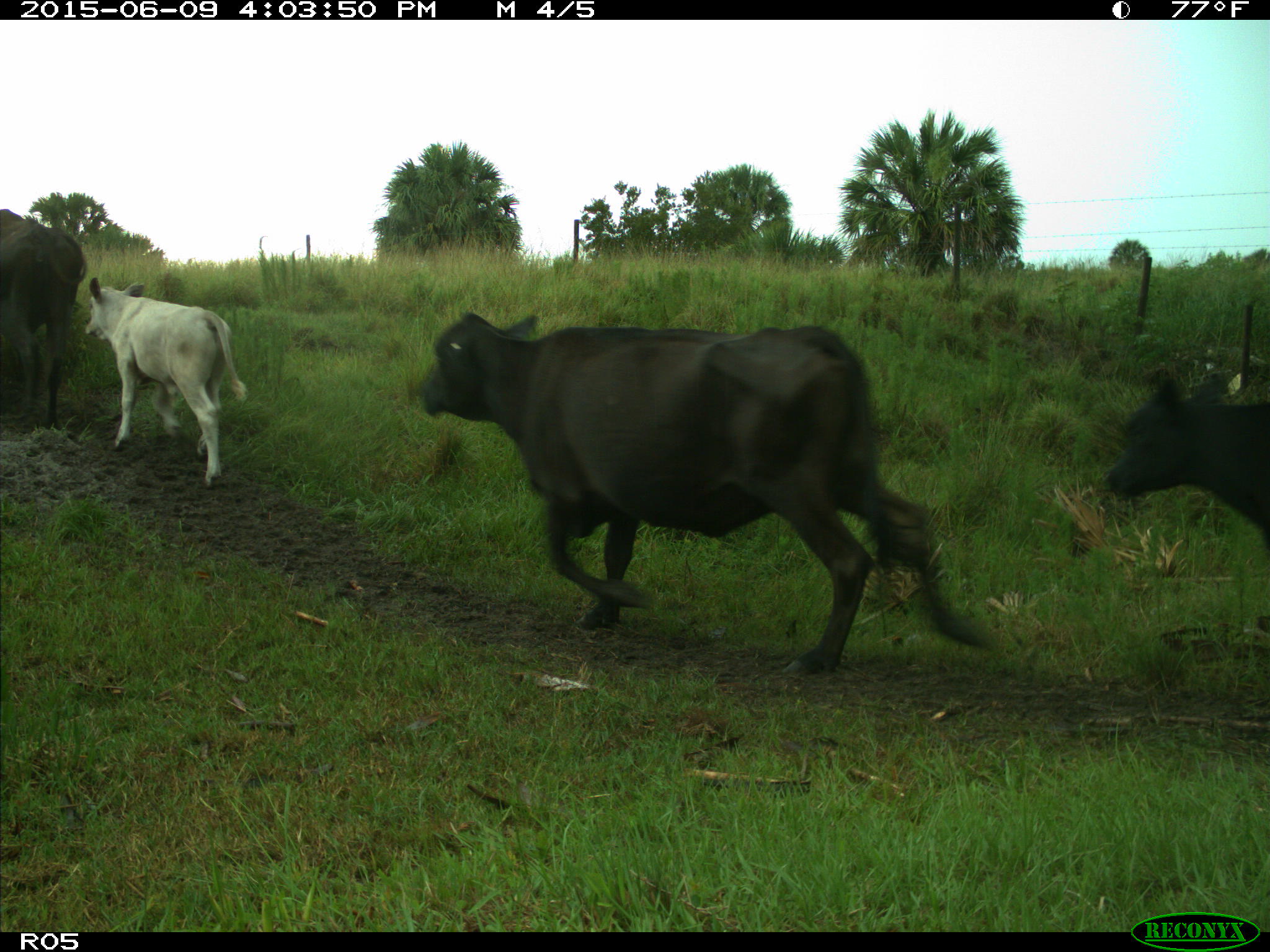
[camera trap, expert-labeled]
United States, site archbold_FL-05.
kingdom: Animalia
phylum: Chordata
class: Mammalia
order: Artiodactyla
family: Bovidae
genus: Bos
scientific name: Bos taurus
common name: domestic cow